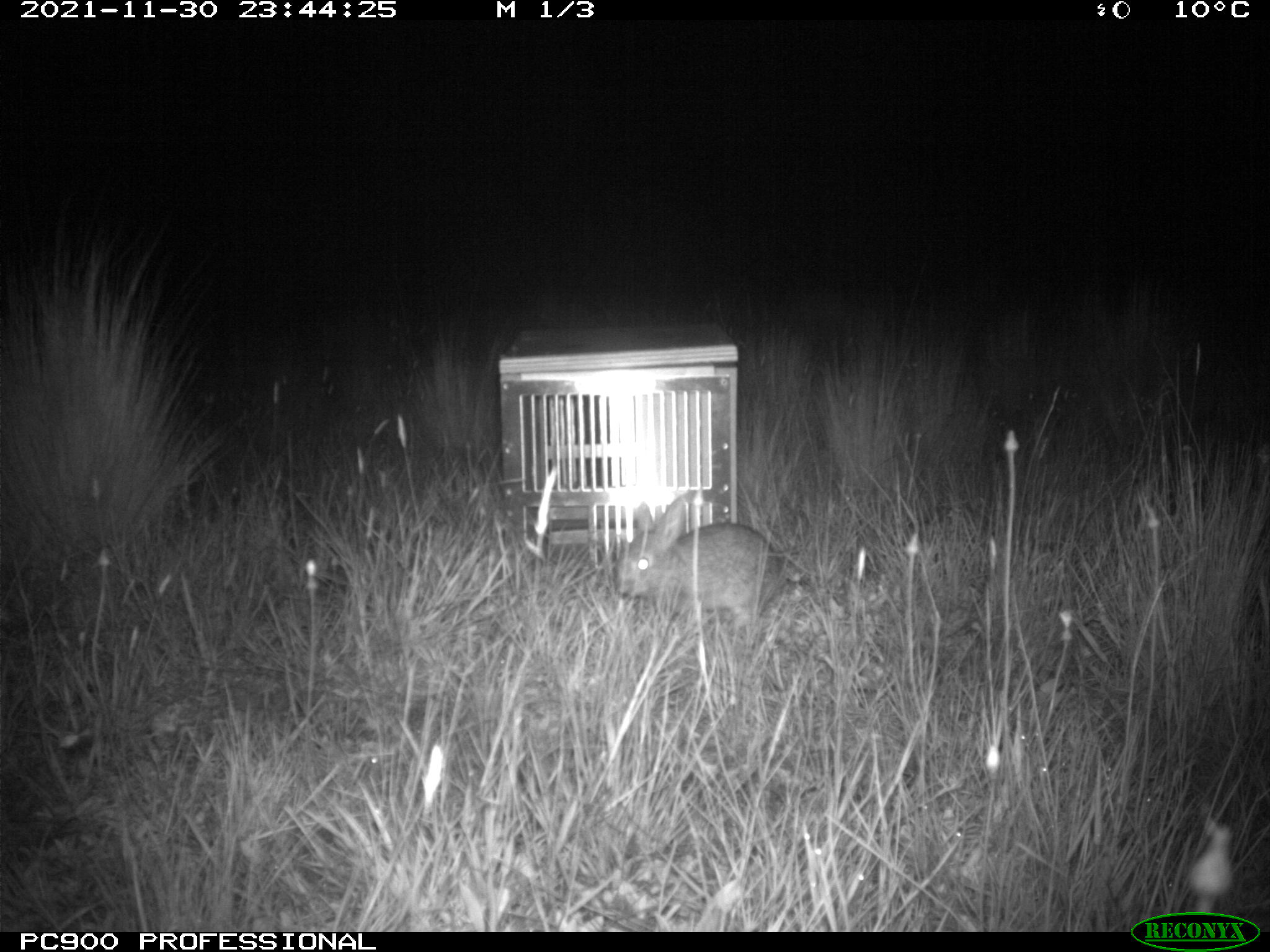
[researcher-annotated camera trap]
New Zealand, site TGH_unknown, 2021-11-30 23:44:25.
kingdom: Animalia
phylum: Chordata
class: Mammalia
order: Lagomorpha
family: Leporidae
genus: Oryctolagus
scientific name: Oryctolagus cuniculus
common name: european rabbit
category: rabbit